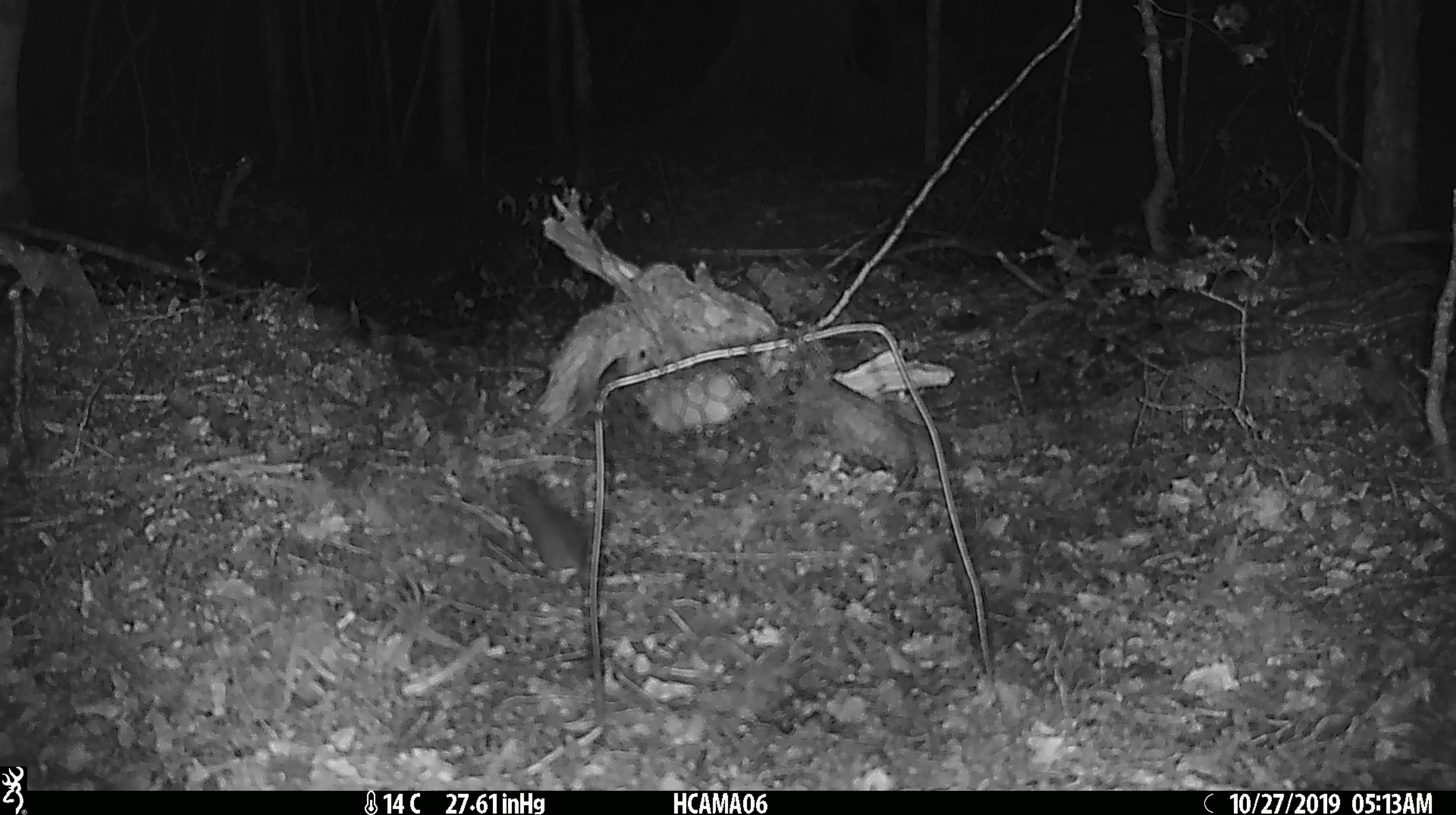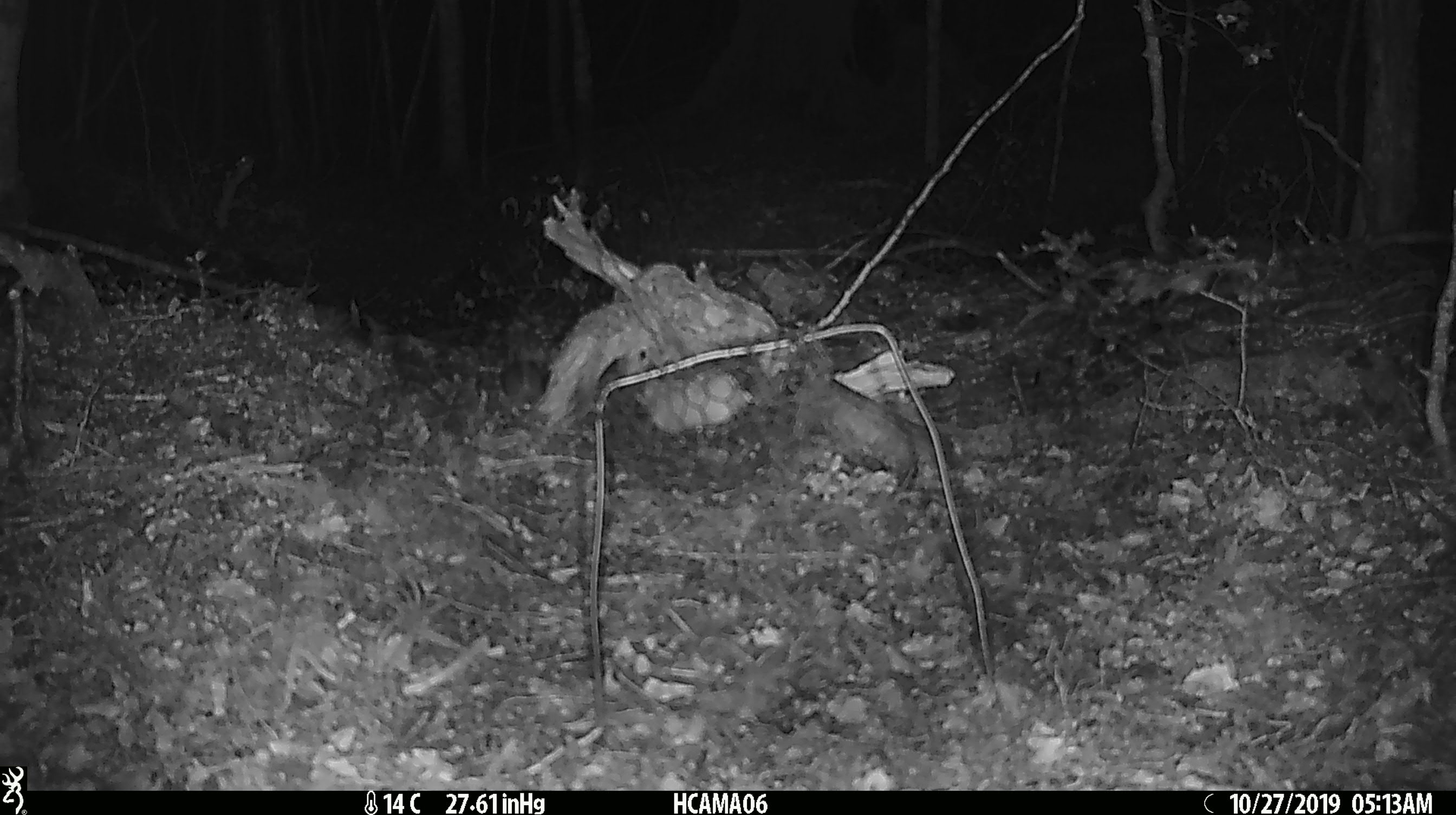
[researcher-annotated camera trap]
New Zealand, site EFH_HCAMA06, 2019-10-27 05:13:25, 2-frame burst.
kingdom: Animalia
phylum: Chordata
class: Mammalia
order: Rodentia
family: Muridae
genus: Mus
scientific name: Mus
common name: mouse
Mouse (Mus).